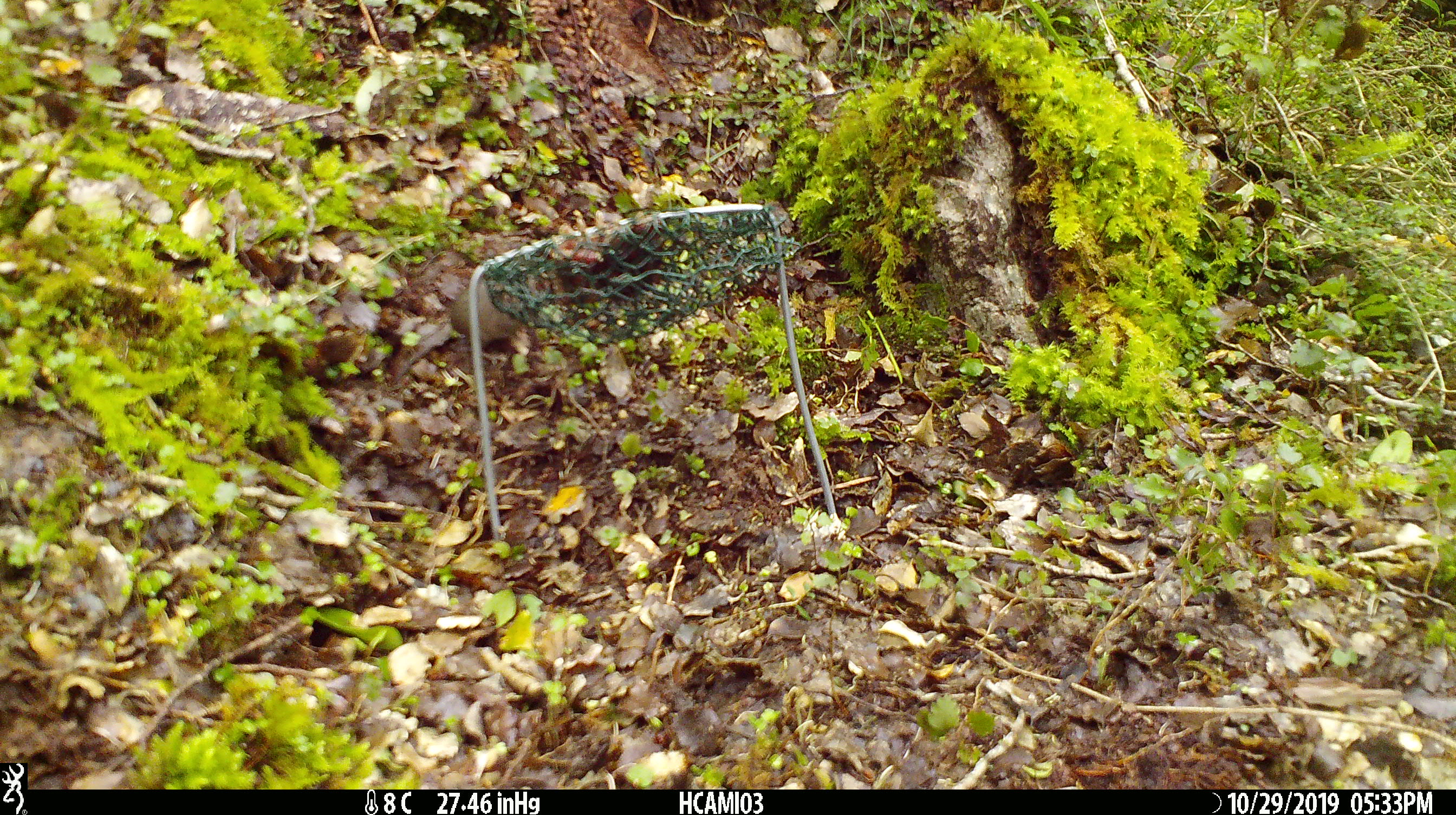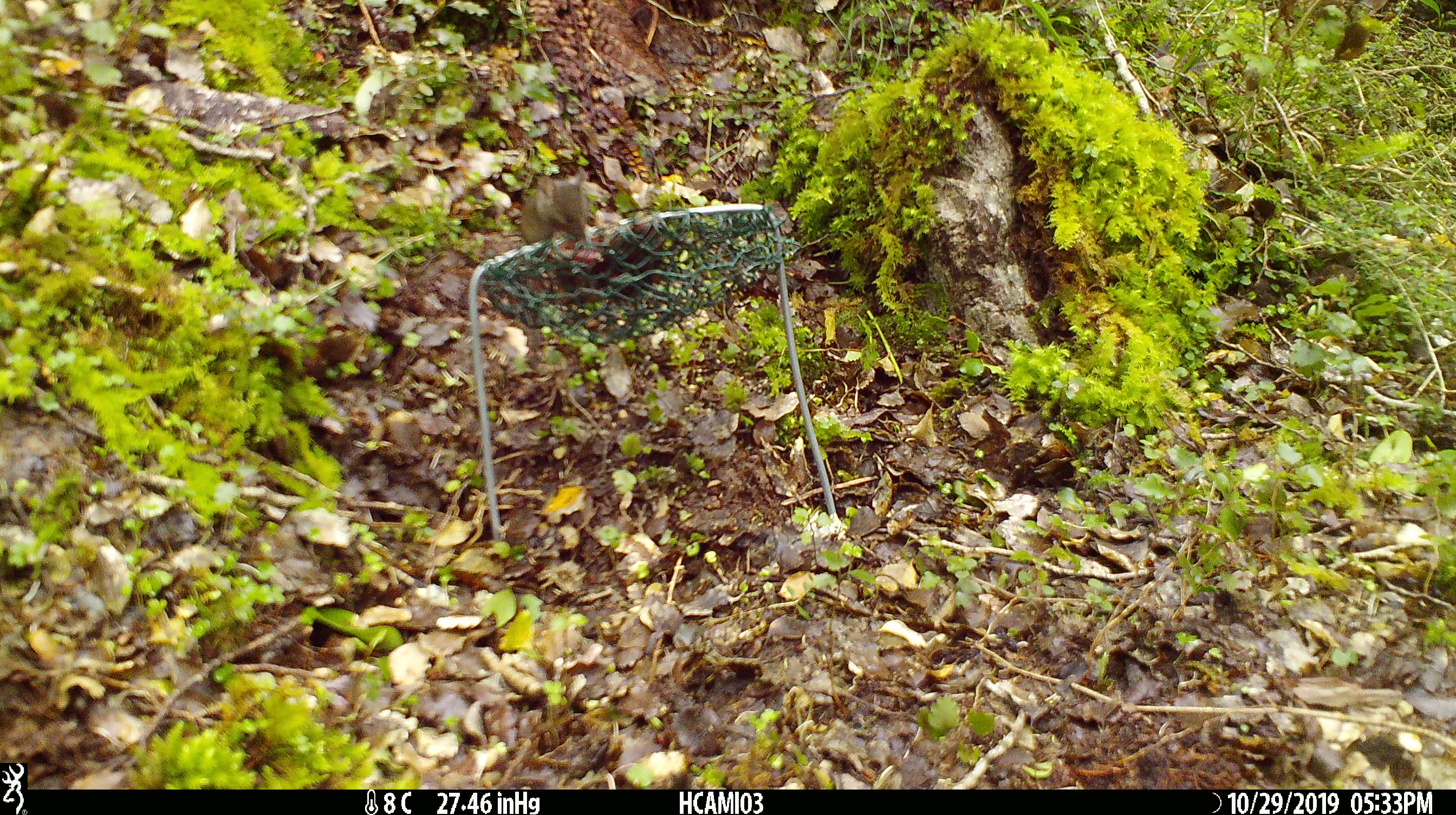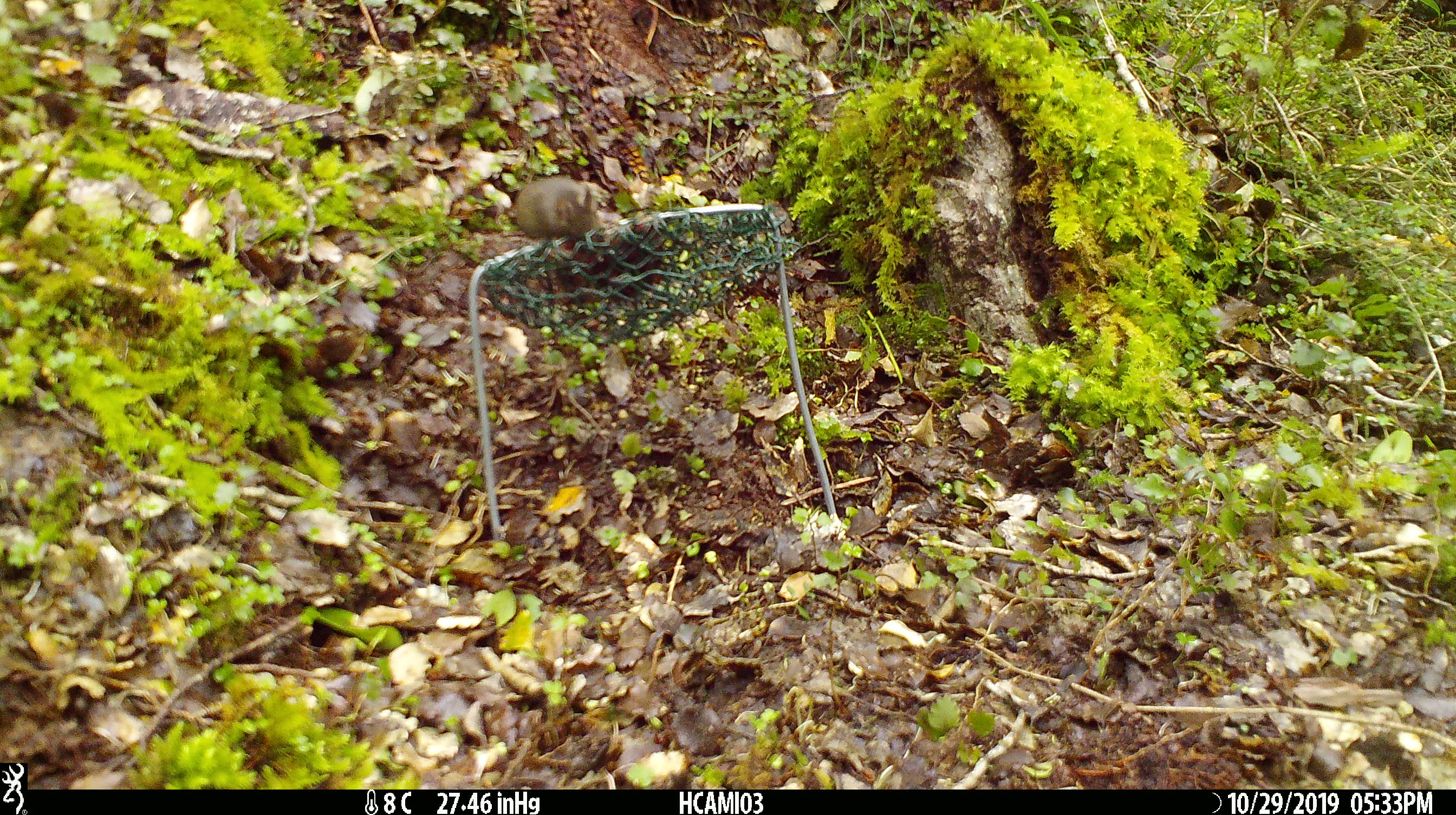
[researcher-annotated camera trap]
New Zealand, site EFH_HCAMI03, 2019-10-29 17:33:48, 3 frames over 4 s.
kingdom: Animalia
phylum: Chordata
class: Mammalia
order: Rodentia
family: Muridae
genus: Mus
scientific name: Mus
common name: mouse